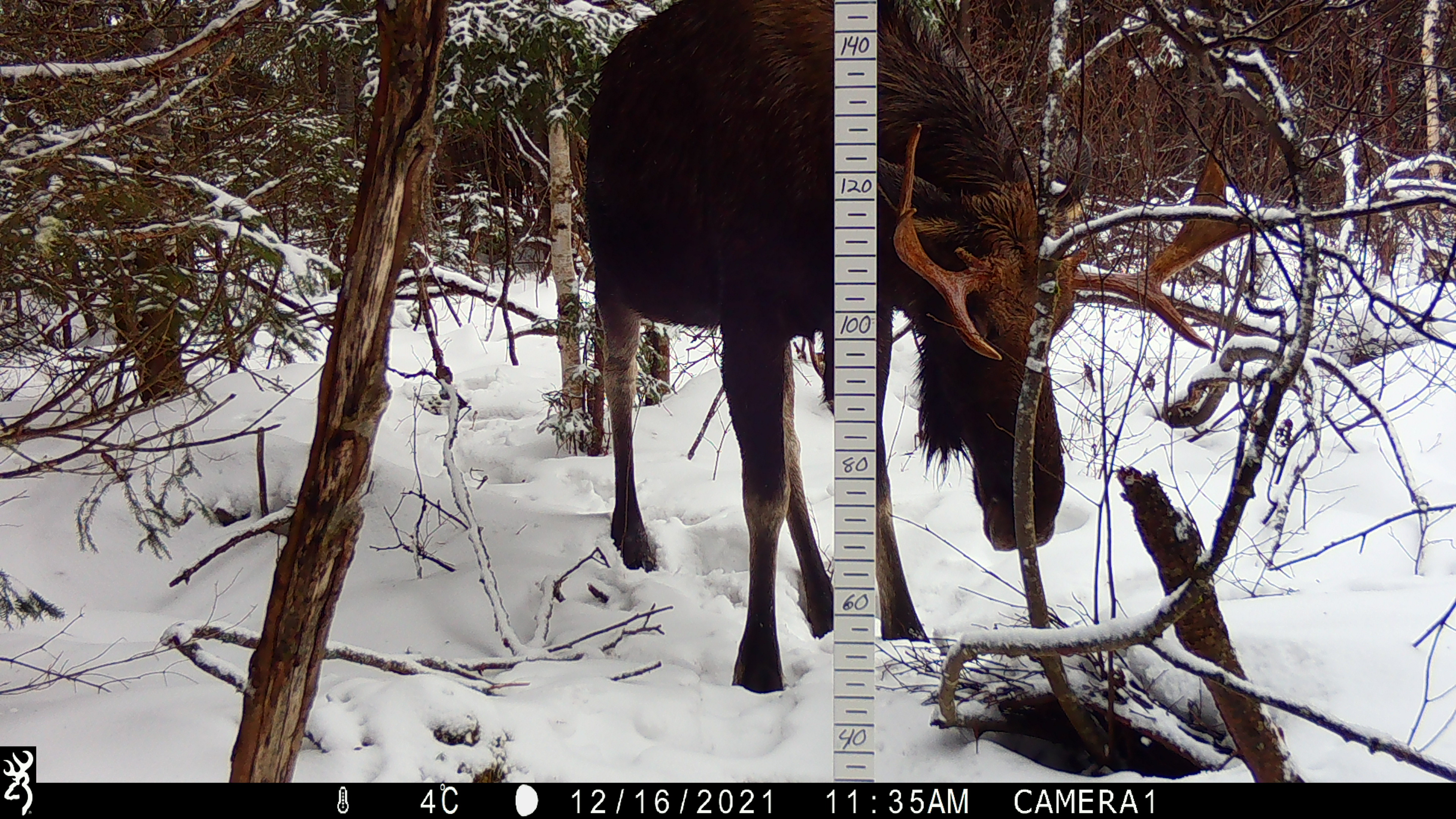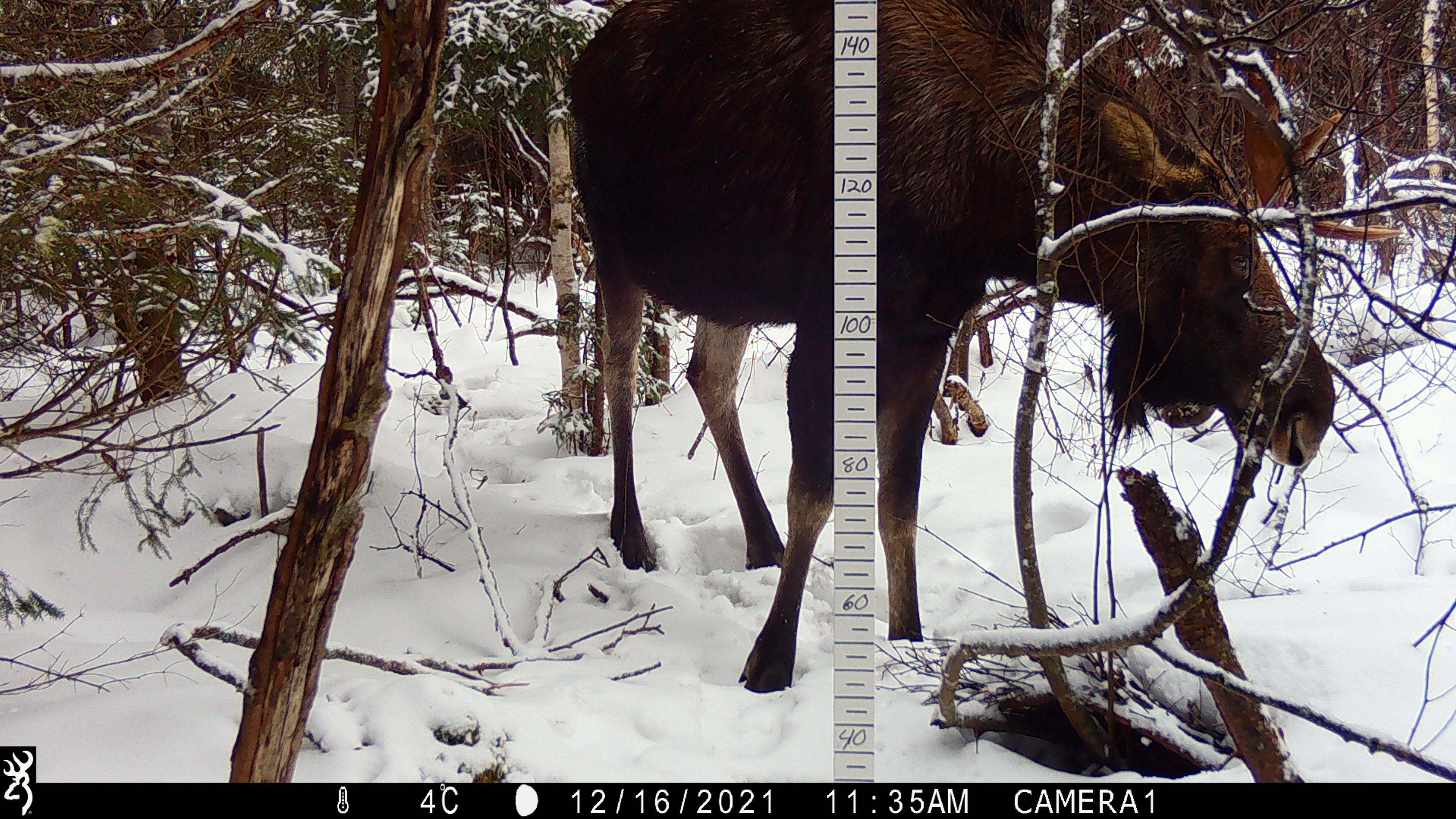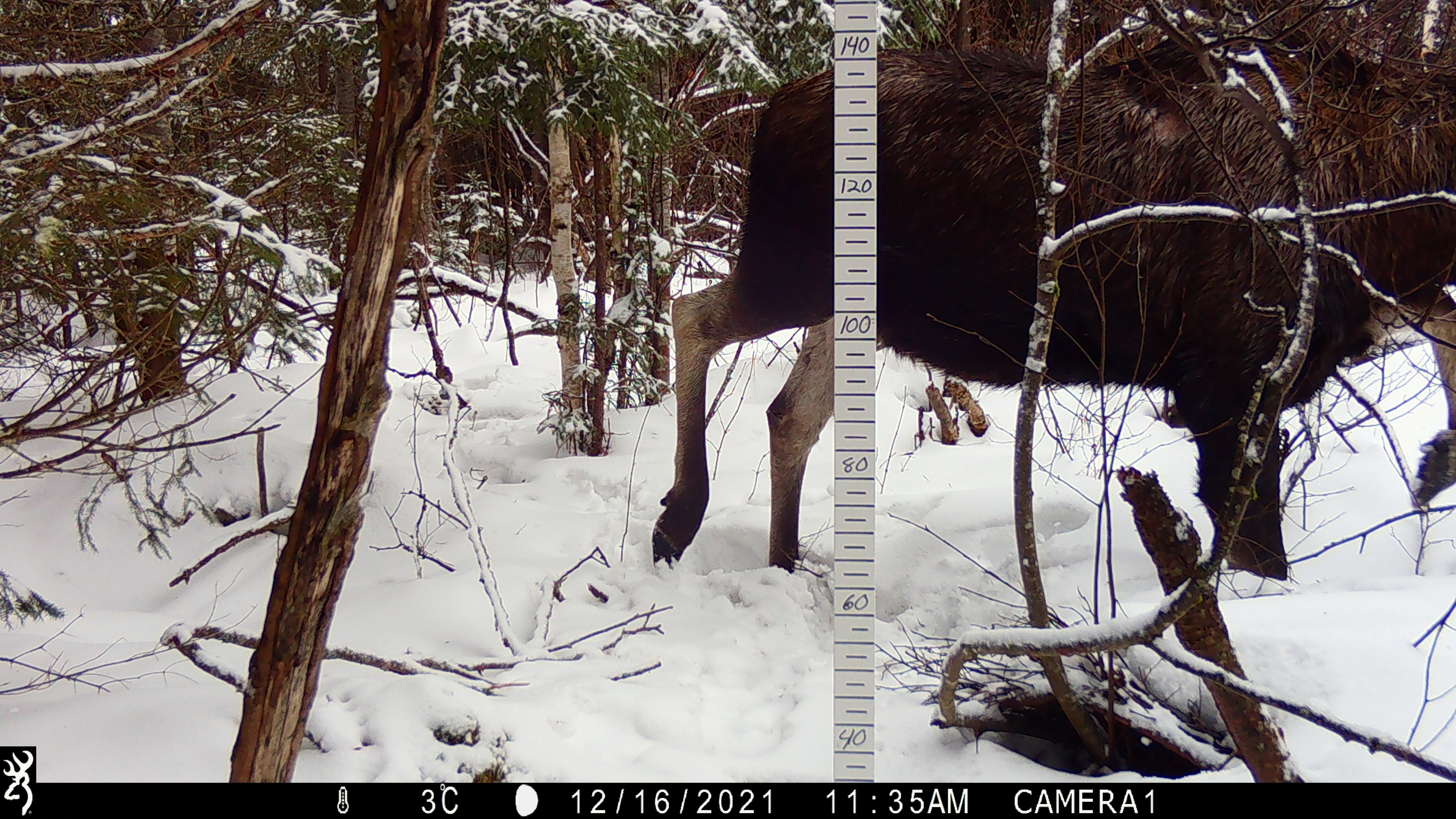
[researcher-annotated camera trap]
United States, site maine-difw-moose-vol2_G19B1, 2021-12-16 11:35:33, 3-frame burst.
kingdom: Animalia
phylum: Chordata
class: Mammalia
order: Artiodactyla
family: Cervidae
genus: Alces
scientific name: Alces alces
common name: moose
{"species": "moose (Alces alces)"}